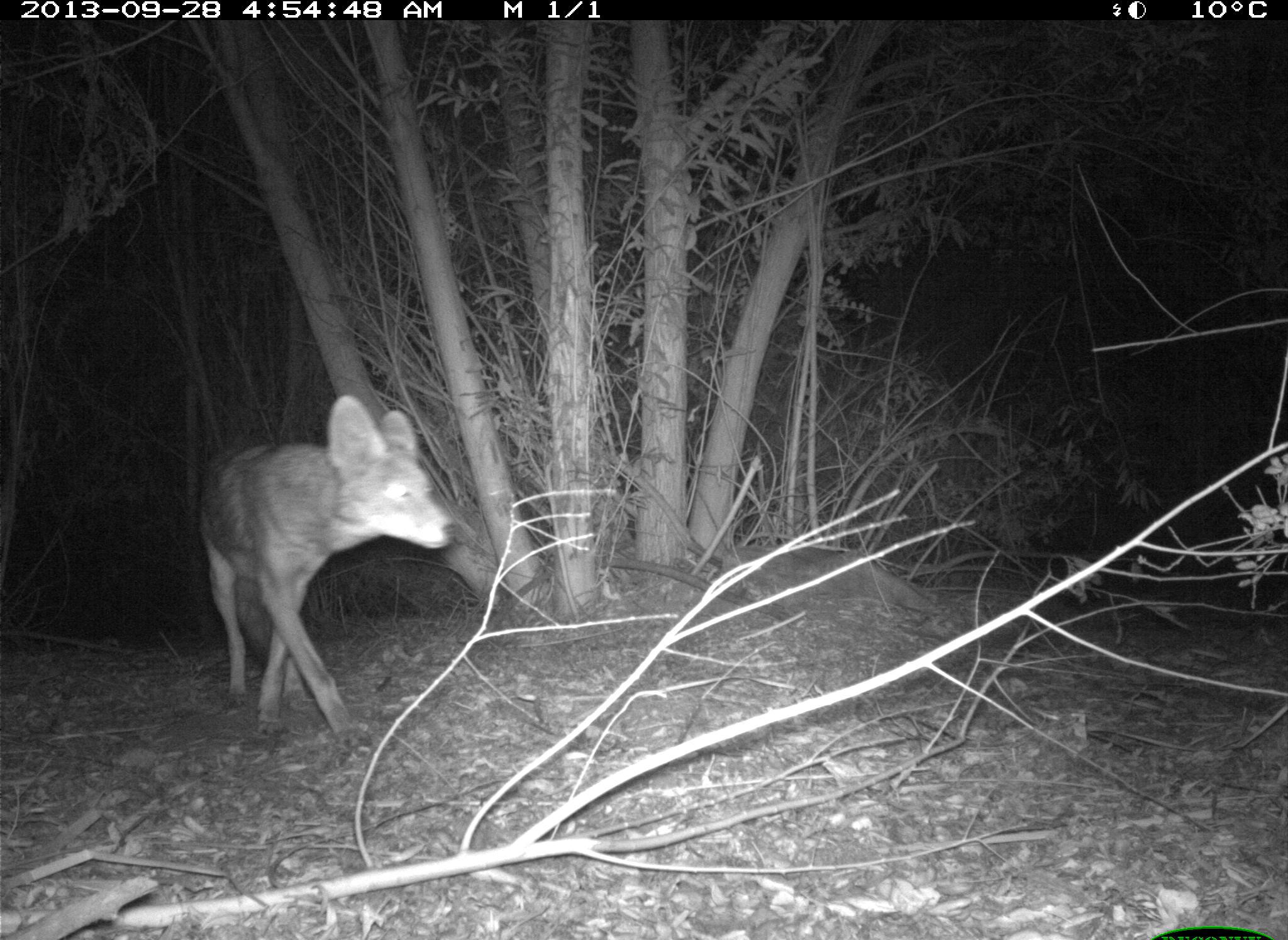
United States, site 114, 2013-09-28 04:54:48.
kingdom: Animalia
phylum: Chordata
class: Mammalia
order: Carnivora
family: Canidae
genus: Canis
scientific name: Canis latrans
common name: coyote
Coyote (Canis latrans).